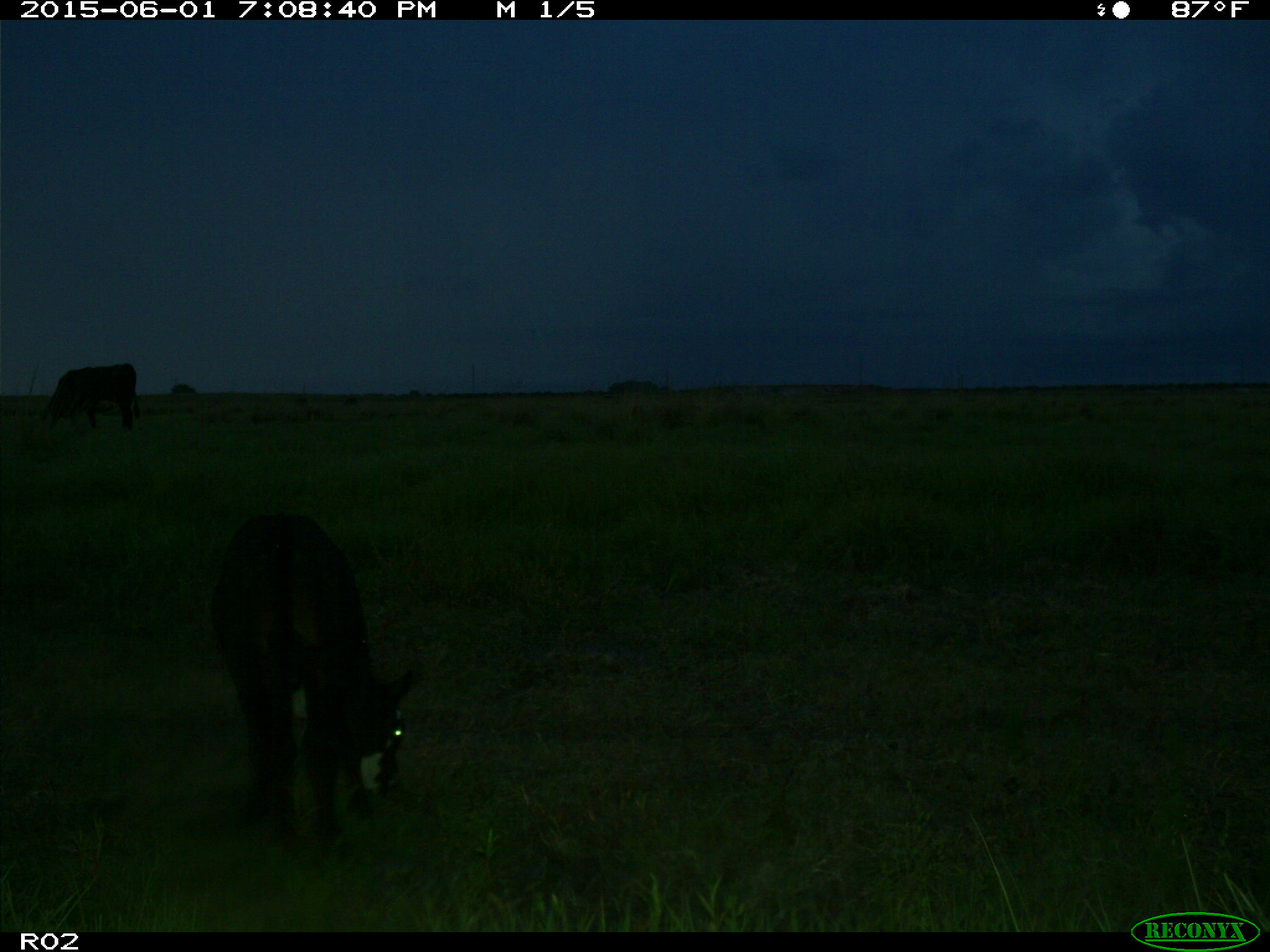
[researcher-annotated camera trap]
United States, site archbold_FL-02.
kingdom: Animalia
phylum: Chordata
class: Mammalia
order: Artiodactyla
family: Bovidae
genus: Bos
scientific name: Bos taurus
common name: domestic cow